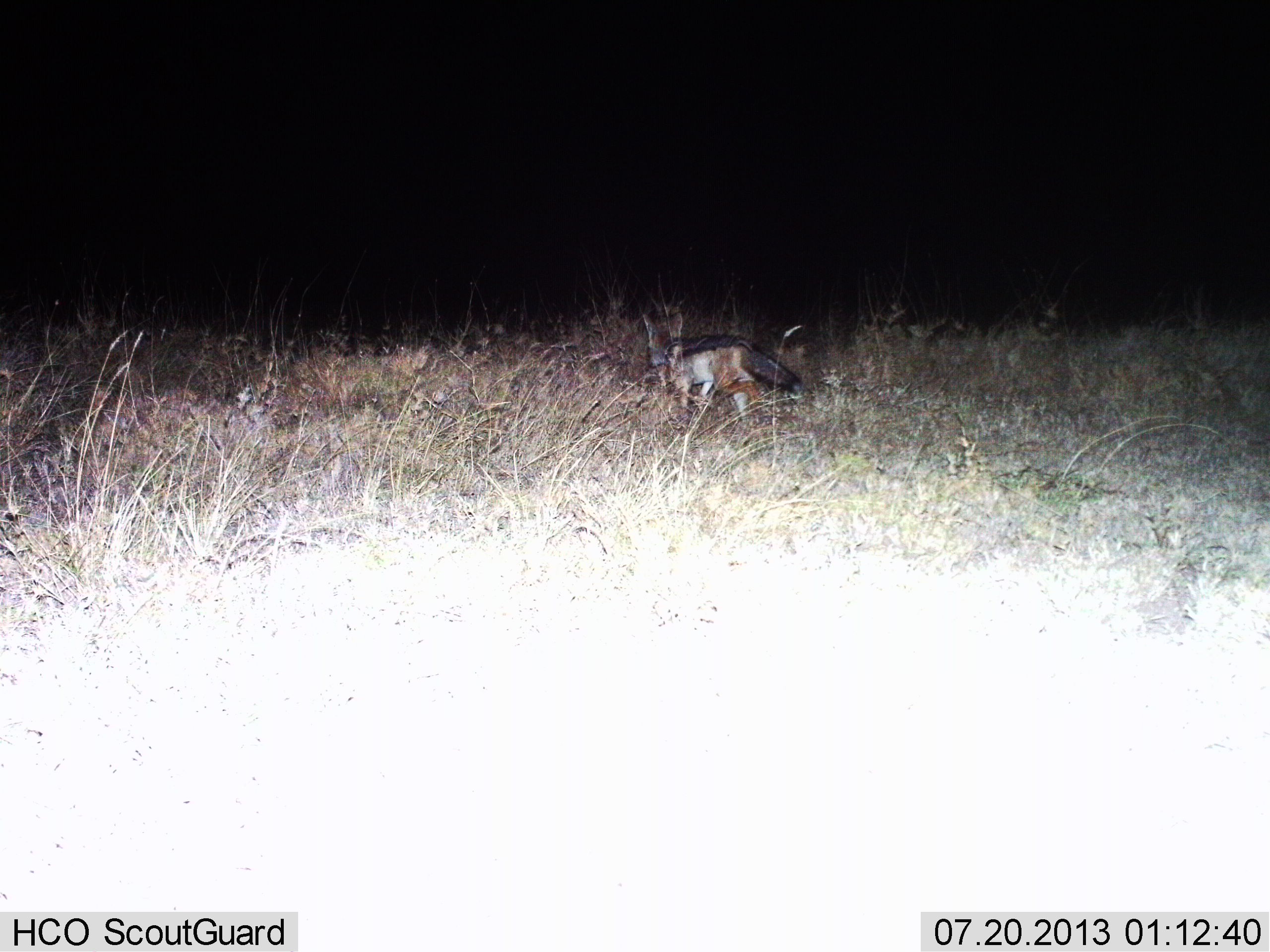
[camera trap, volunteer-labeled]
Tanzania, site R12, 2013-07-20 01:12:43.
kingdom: Animalia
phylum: Chordata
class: Mammalia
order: Carnivora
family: Canidae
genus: Lupulella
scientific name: Lupulella mesomelas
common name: black-backed jackal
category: jackal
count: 1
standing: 23%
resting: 0%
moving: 77%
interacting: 0%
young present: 0%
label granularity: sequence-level